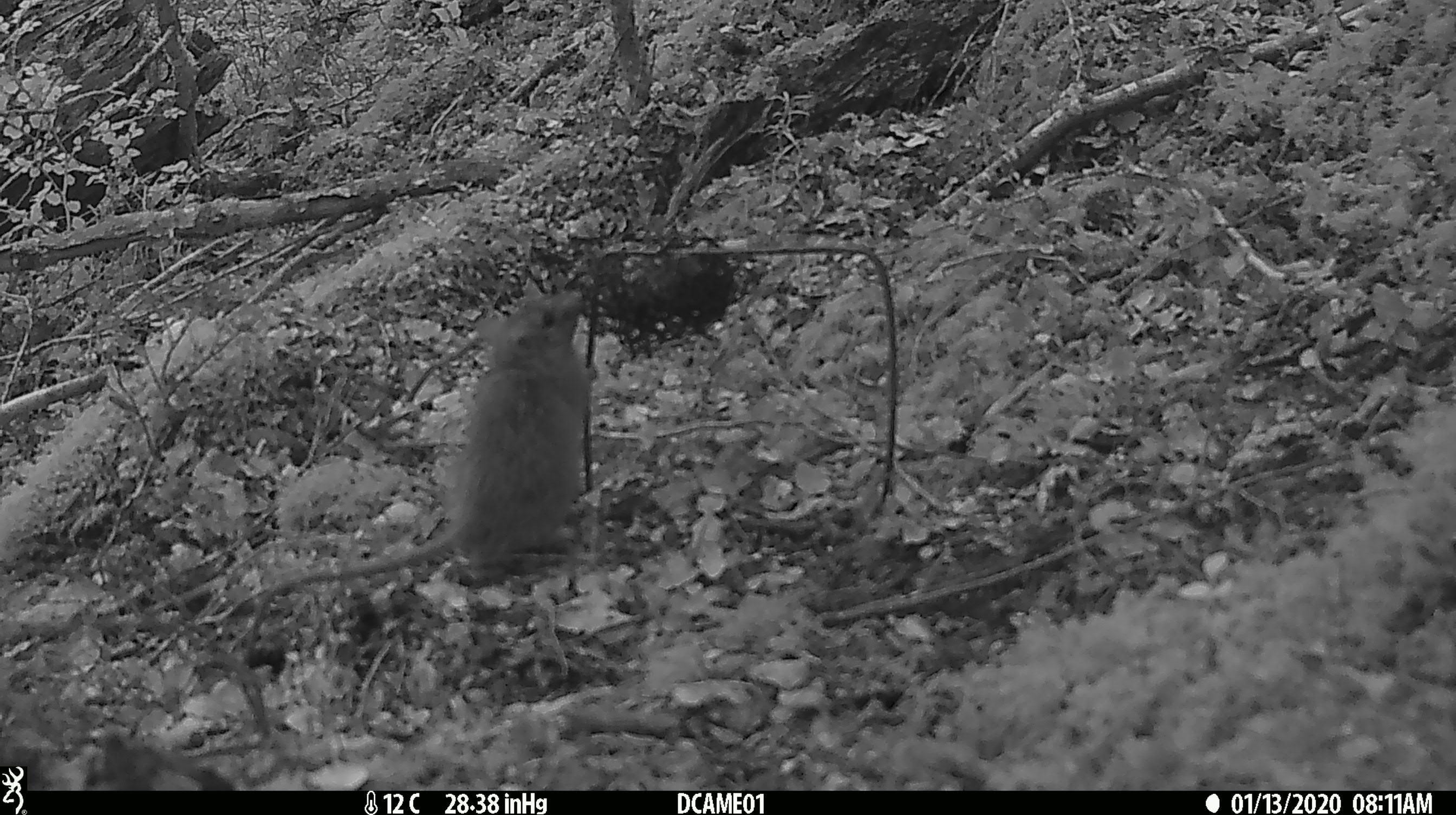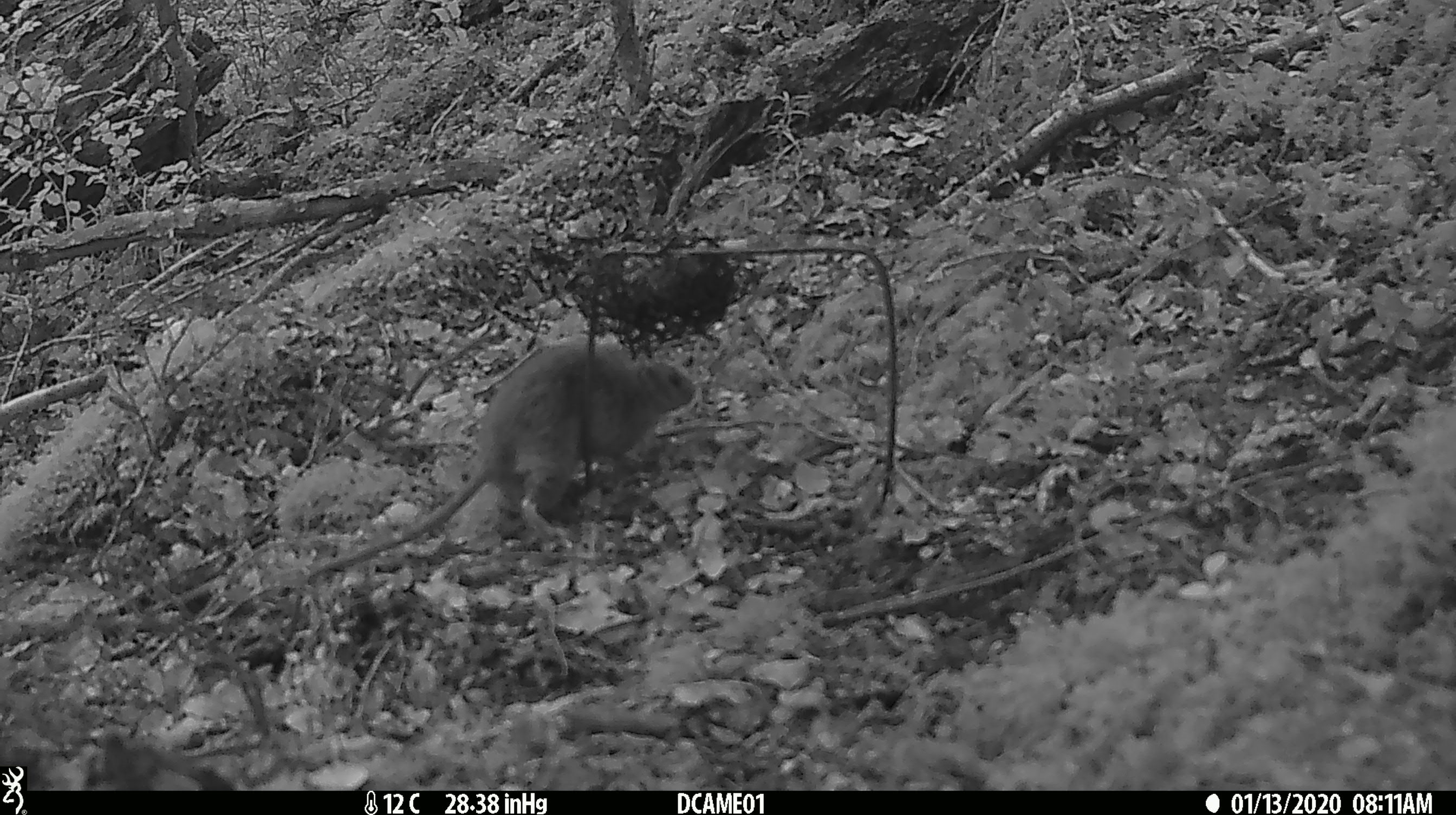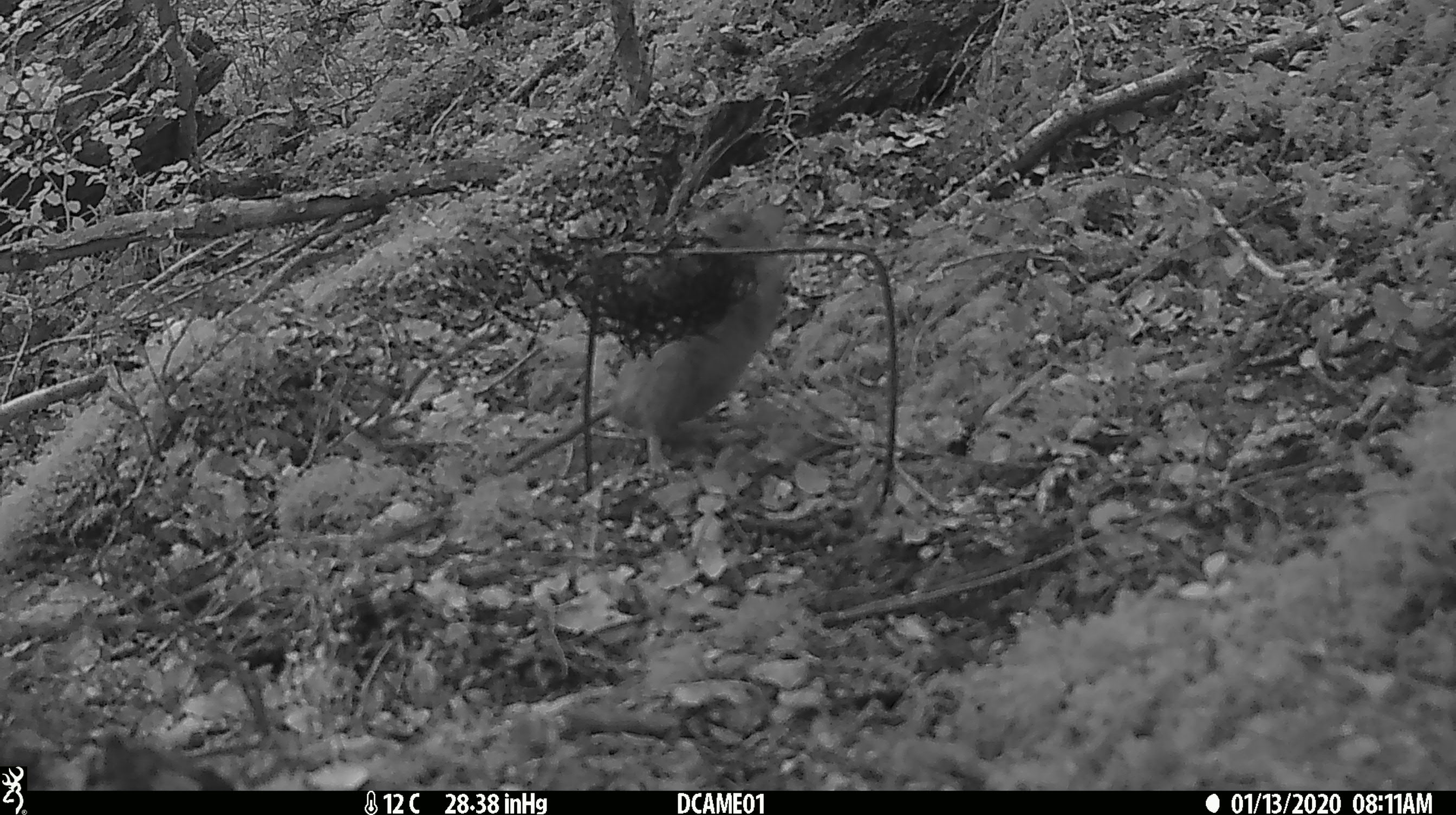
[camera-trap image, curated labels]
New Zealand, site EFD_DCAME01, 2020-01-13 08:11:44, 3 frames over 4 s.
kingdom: Animalia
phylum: Chordata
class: Mammalia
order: Rodentia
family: Muridae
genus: Rattus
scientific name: Rattus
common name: rat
Rat (Rattus).